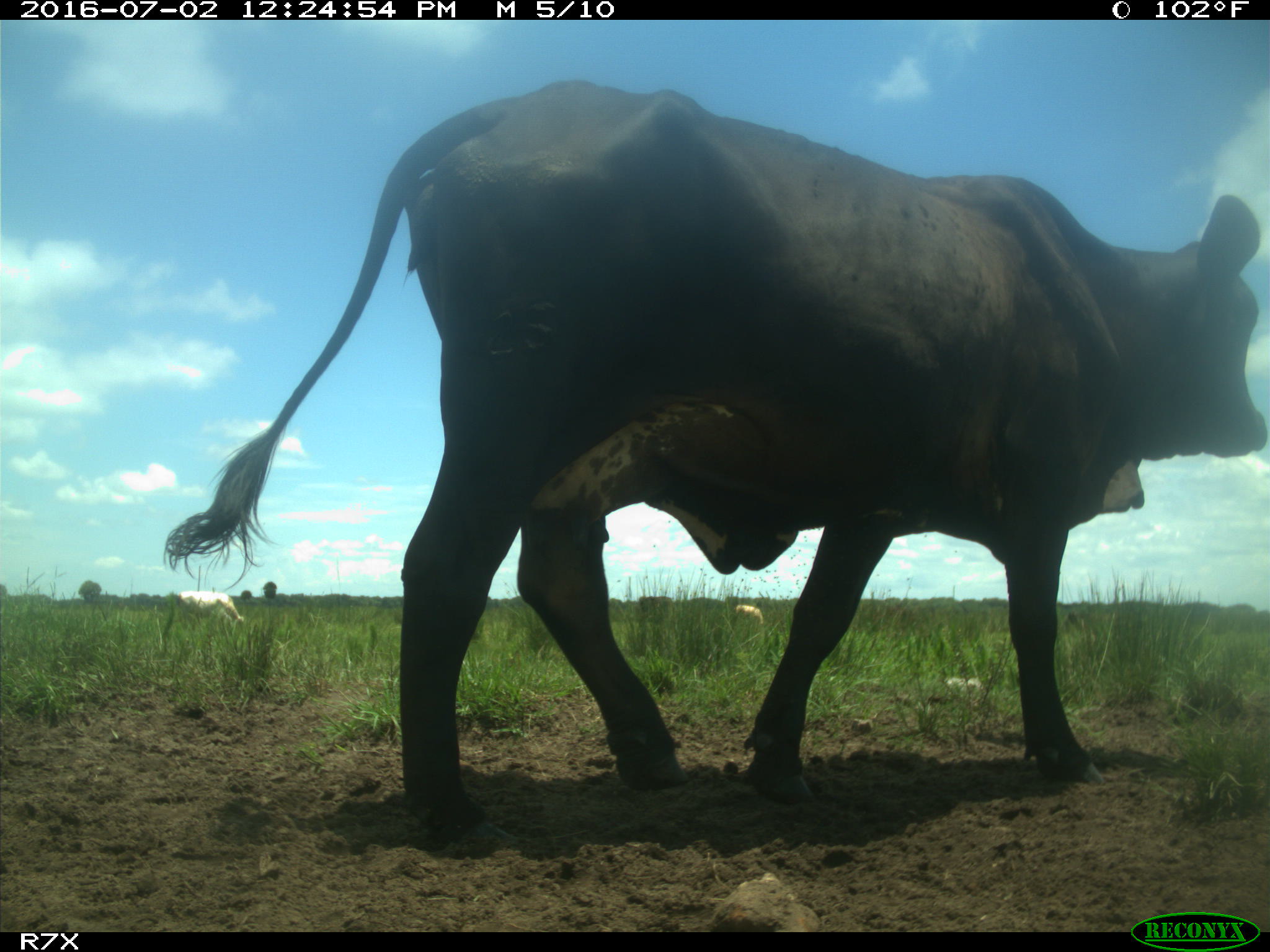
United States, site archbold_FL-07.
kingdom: Animalia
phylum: Chordata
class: Mammalia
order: Artiodactyla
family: Bovidae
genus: Bos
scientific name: Bos taurus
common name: domestic cow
Bos taurus (domestic cow).